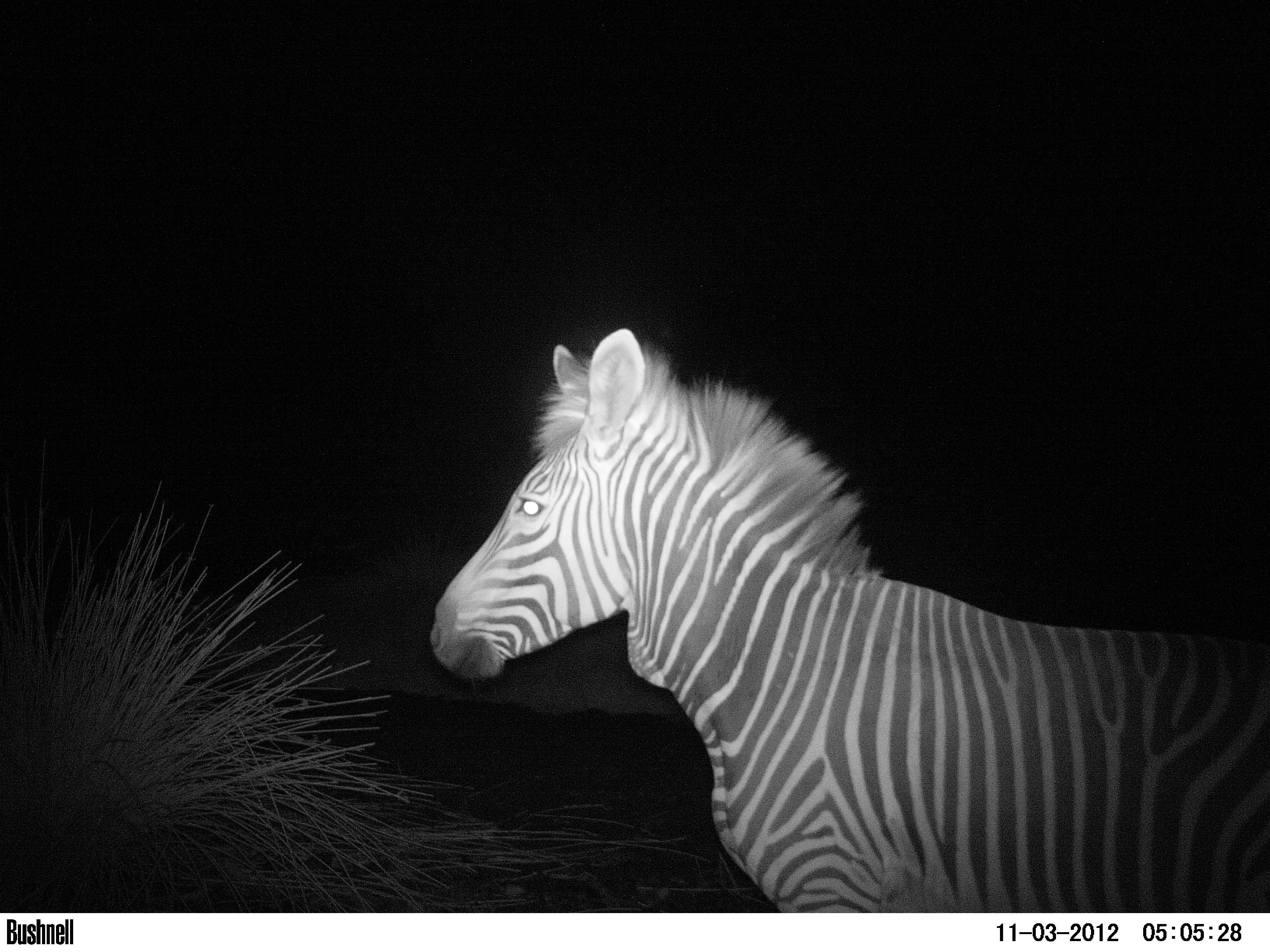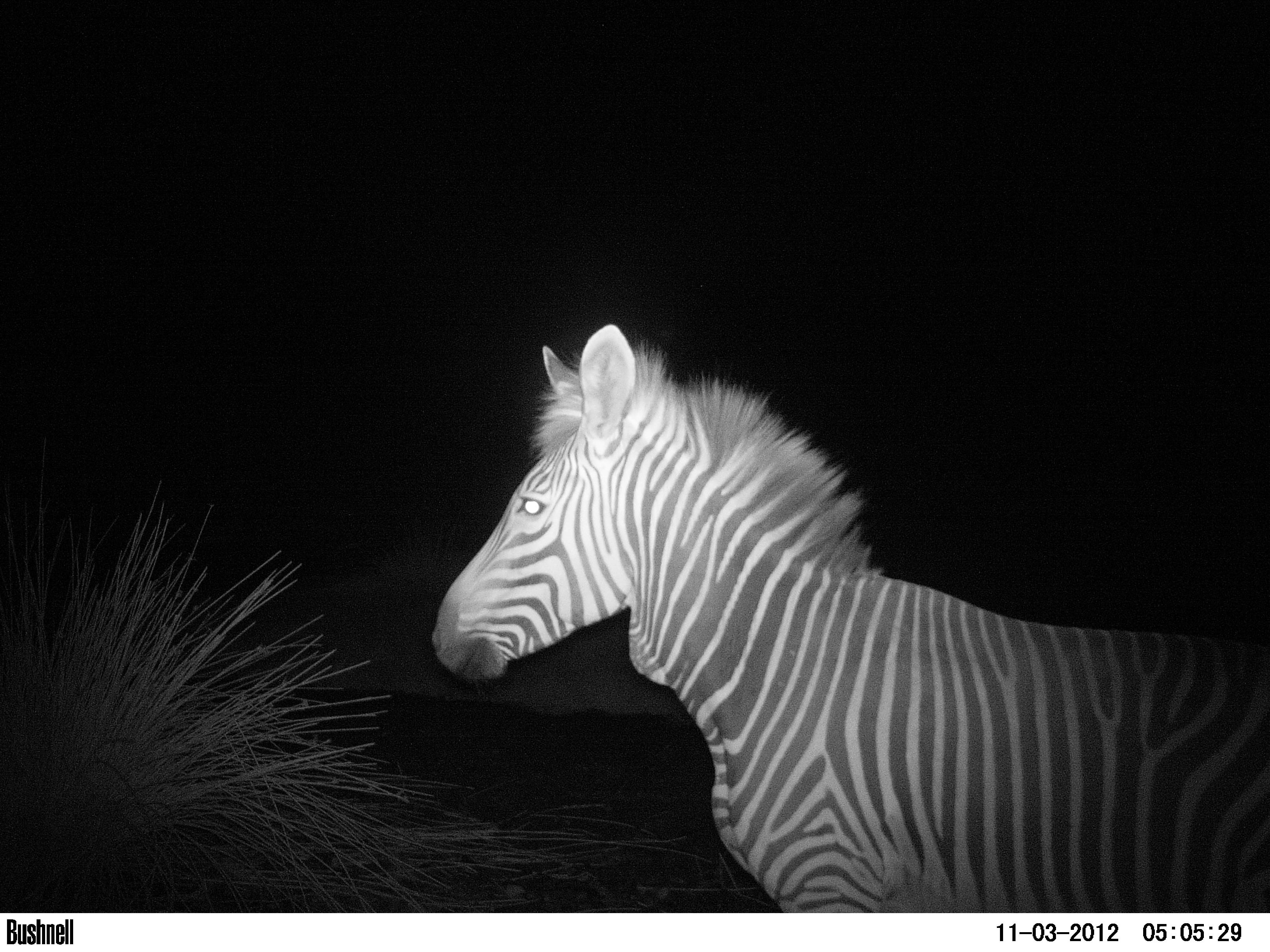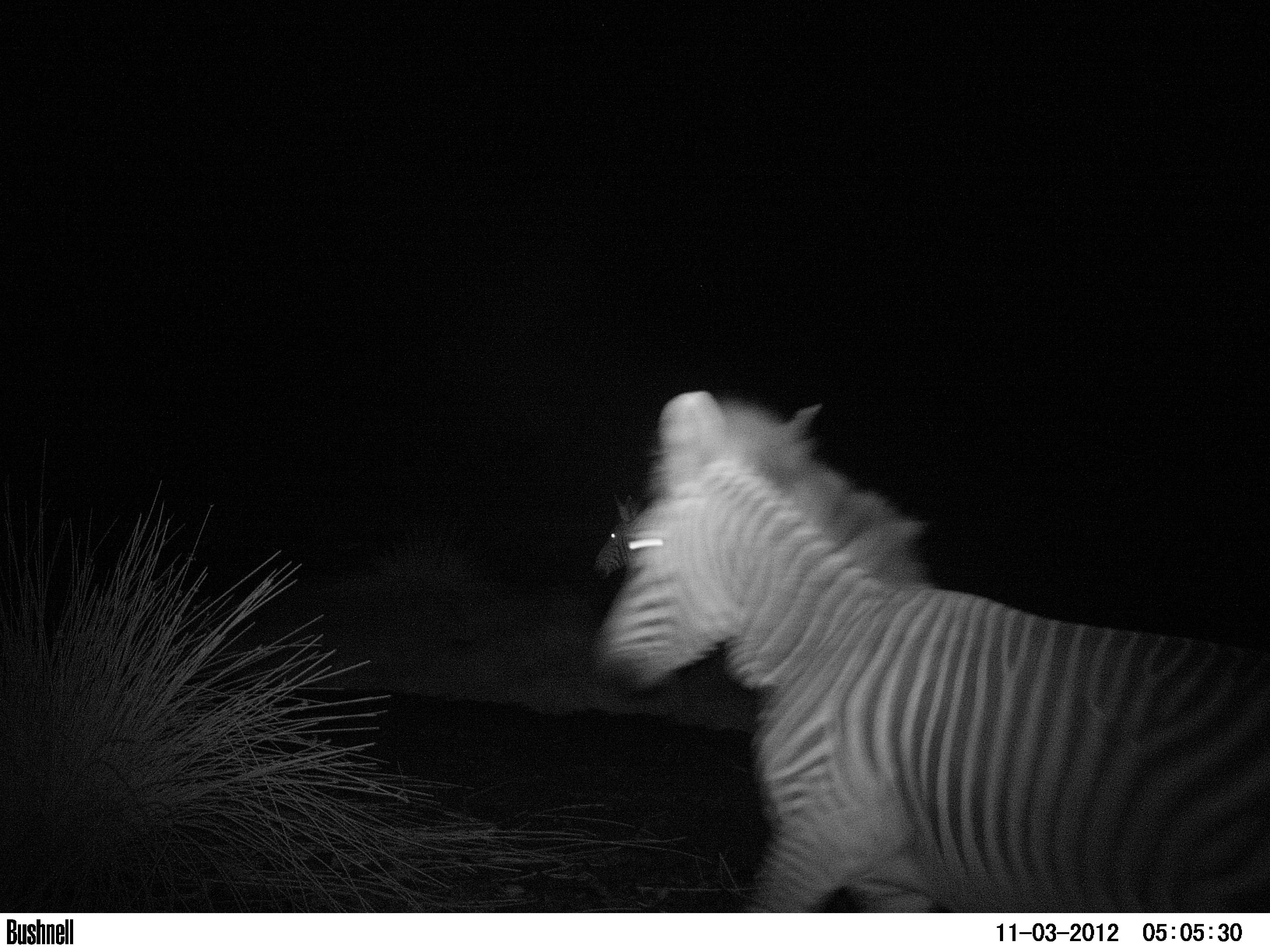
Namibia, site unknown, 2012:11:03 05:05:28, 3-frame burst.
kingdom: Animalia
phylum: Chordata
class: Mammalia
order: Perissodactyla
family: Equidae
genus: Equus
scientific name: Equus zebra hartmannae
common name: hartmann's mountain zebra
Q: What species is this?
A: Equus zebra hartmannae (hartmann's mountain zebra).